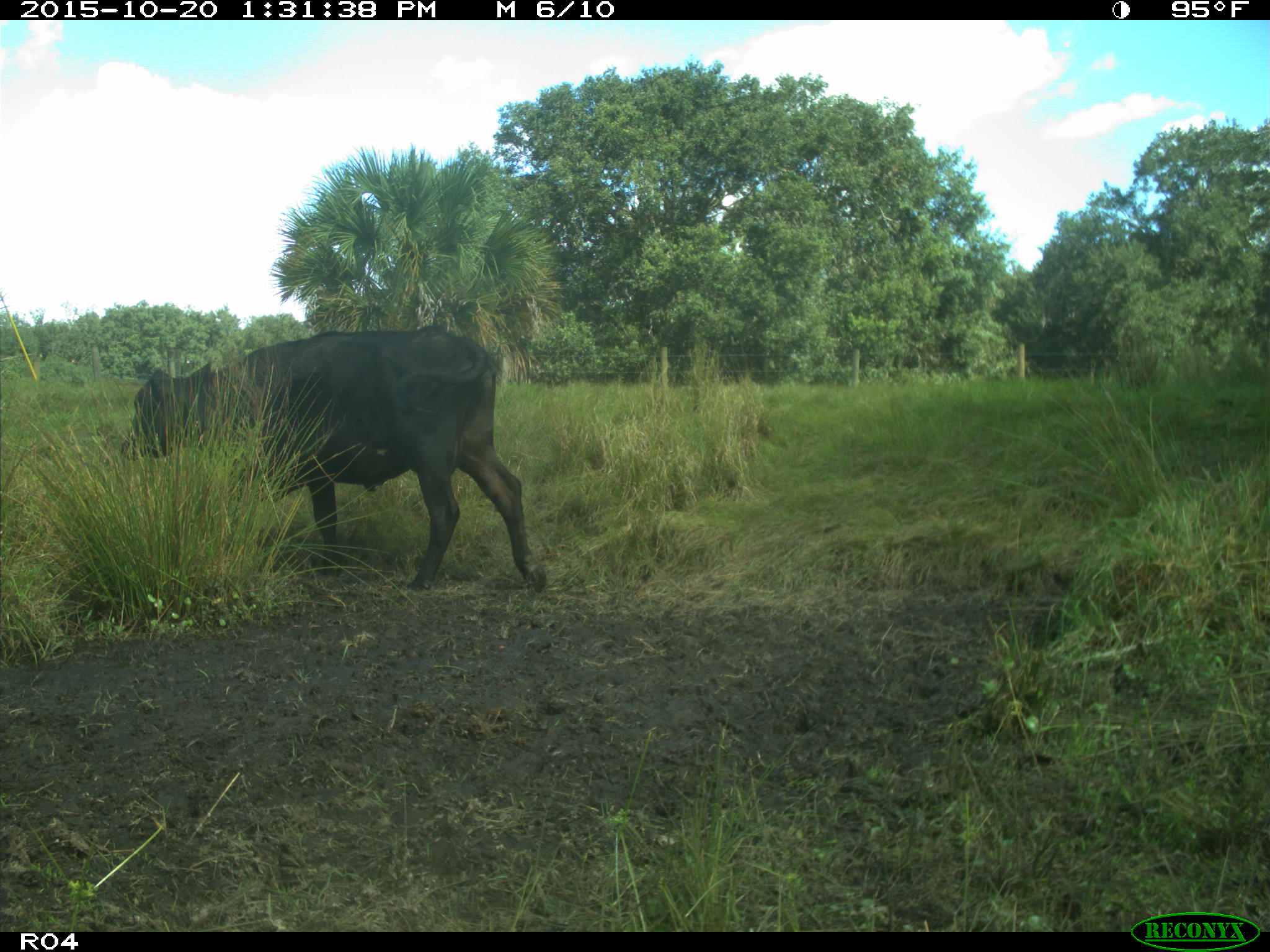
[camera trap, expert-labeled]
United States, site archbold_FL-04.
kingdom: Animalia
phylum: Chordata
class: Mammalia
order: Artiodactyla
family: Bovidae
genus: Bos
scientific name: Bos taurus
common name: domestic cow